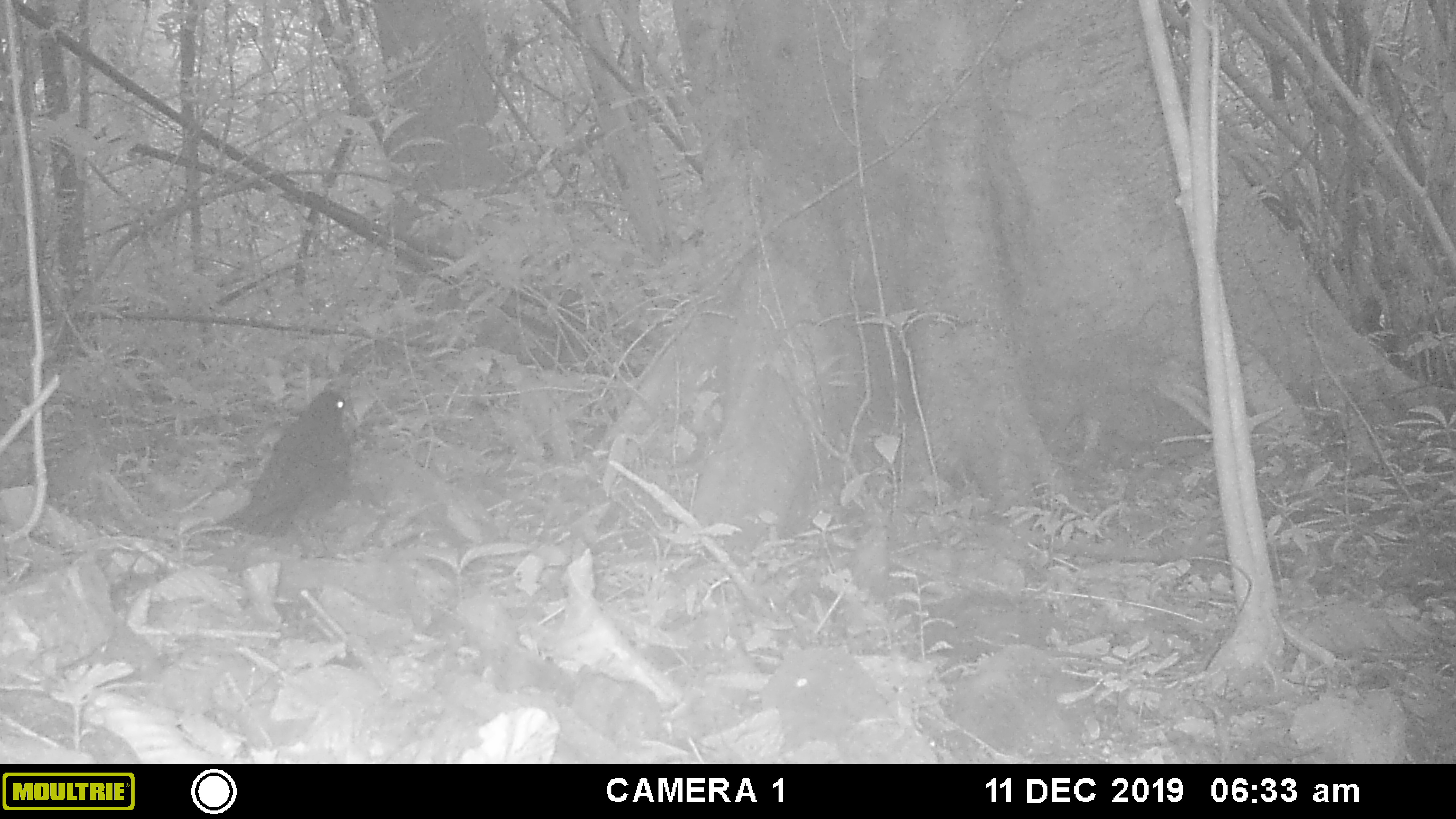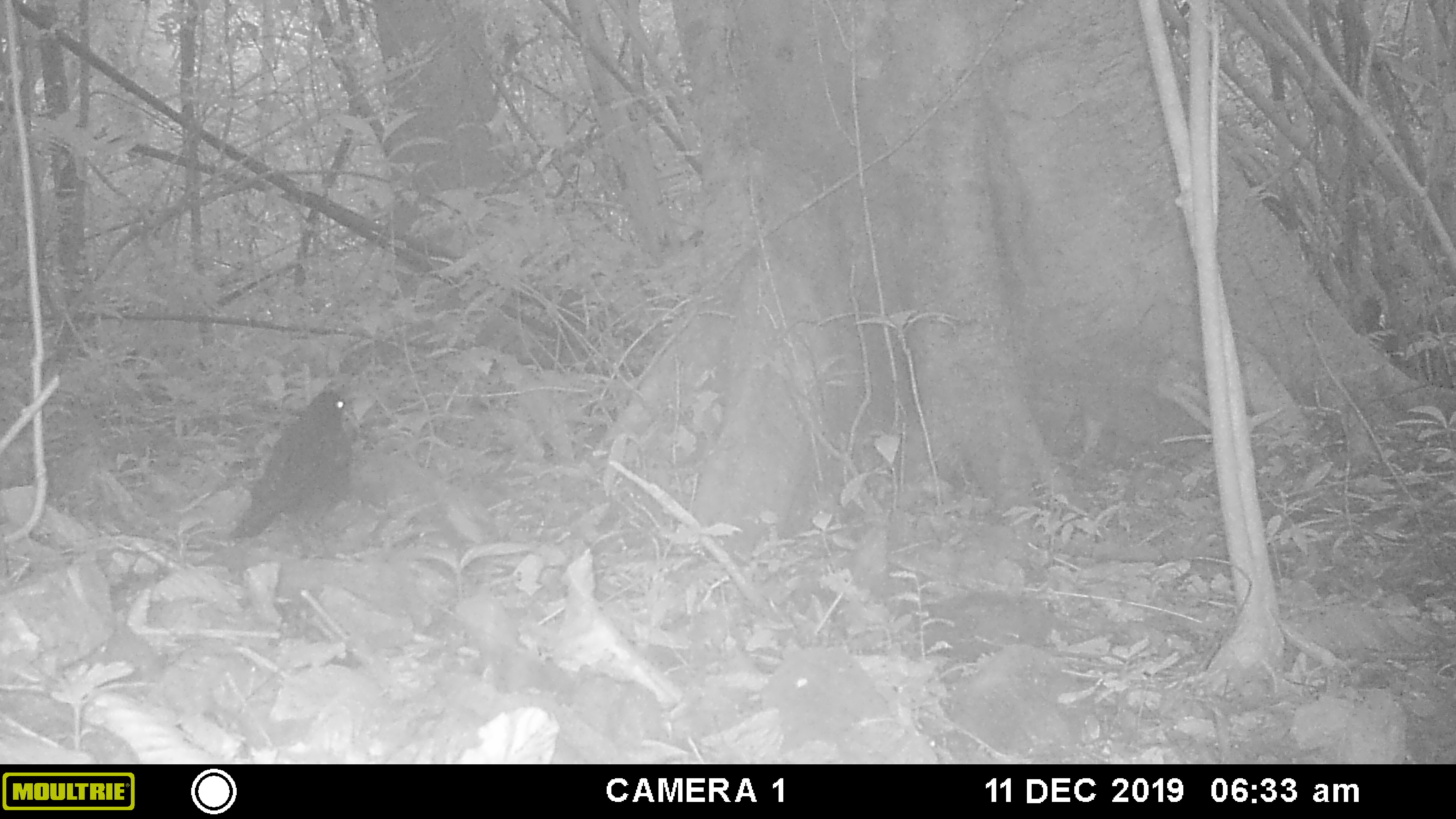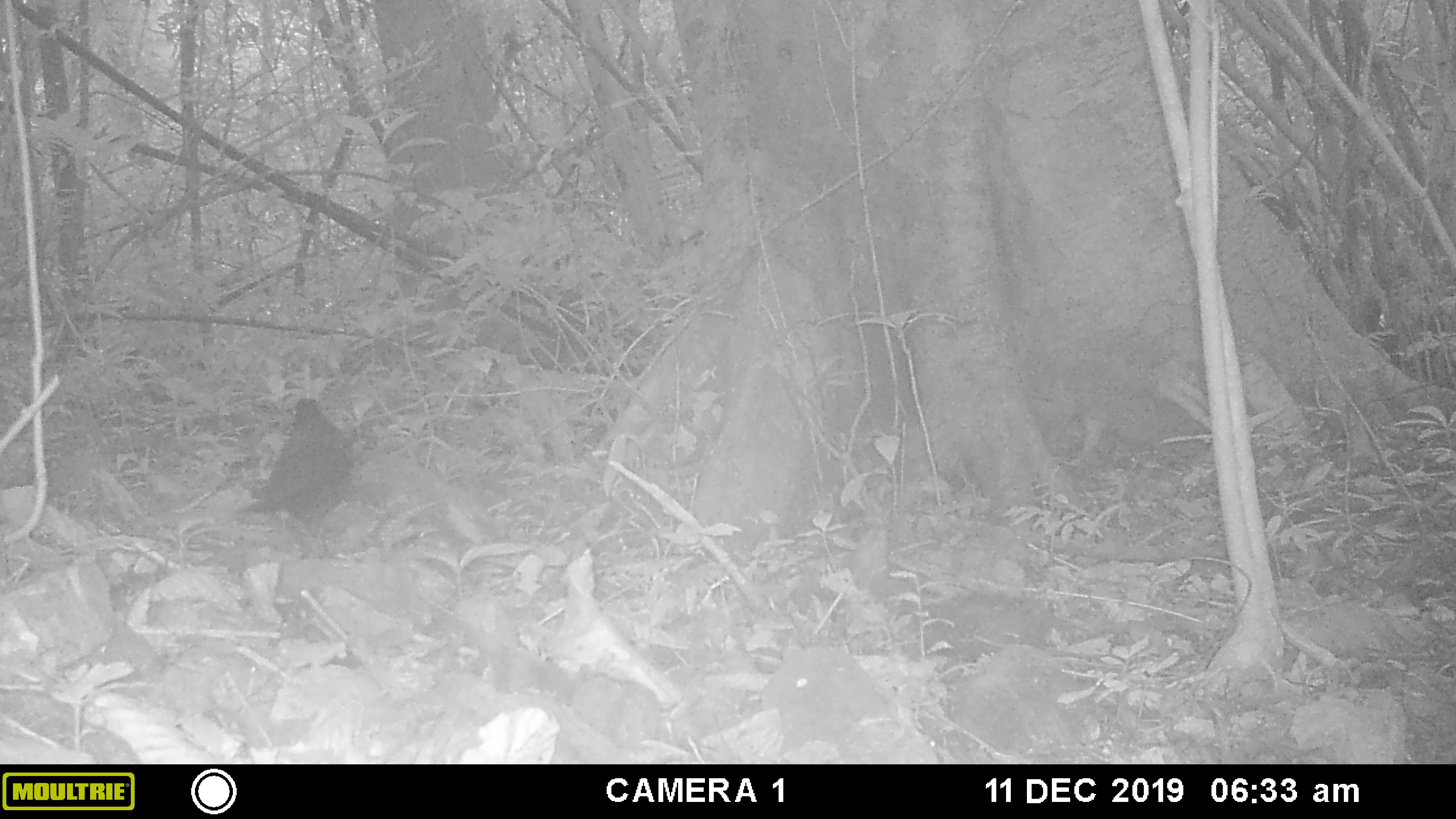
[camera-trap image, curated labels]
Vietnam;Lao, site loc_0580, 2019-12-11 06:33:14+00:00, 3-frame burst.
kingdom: Animalia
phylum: Chordata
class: Aves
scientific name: Aves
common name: bird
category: unidentified bird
Unidentified bird (bird) (Aves). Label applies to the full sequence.